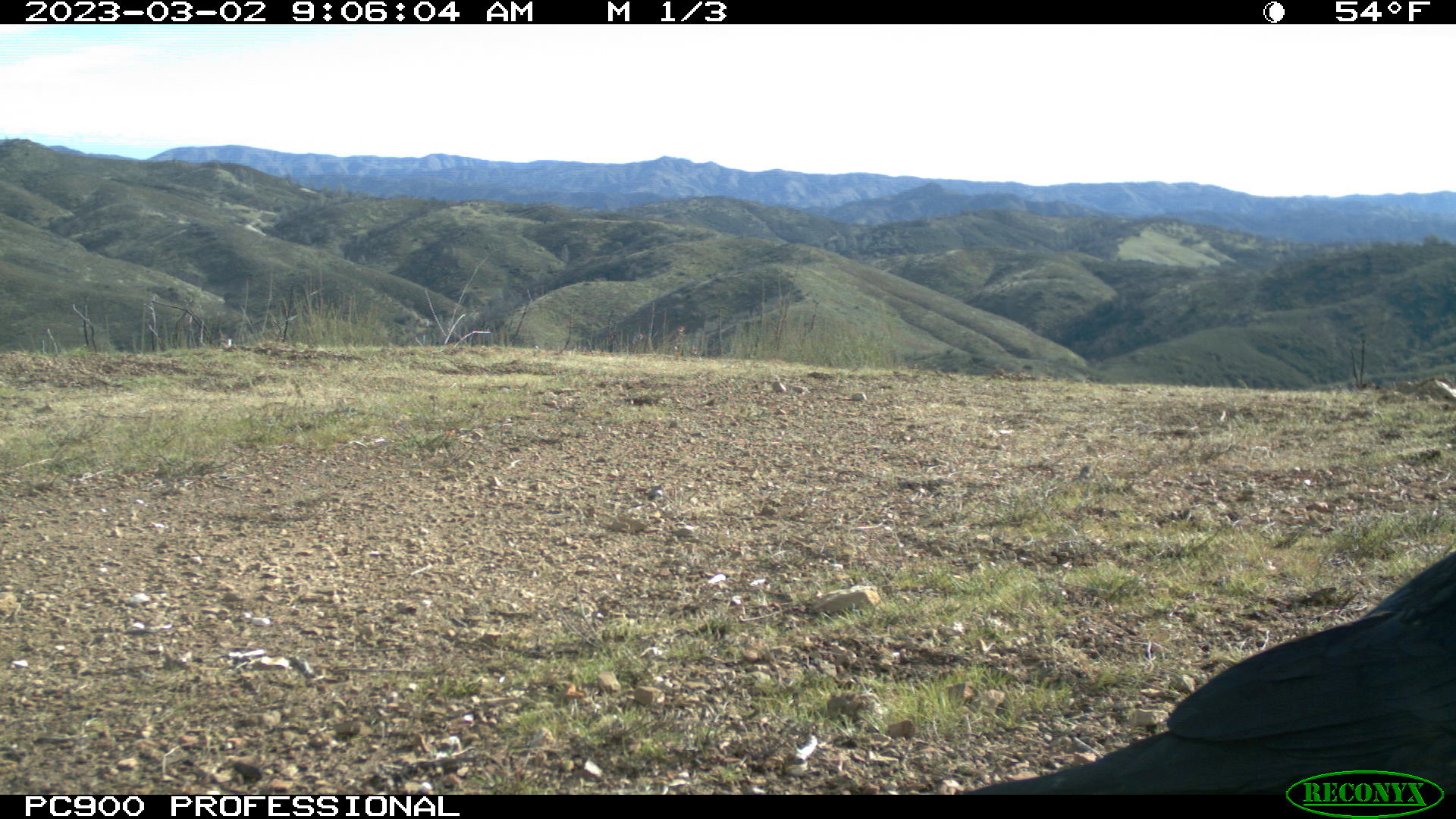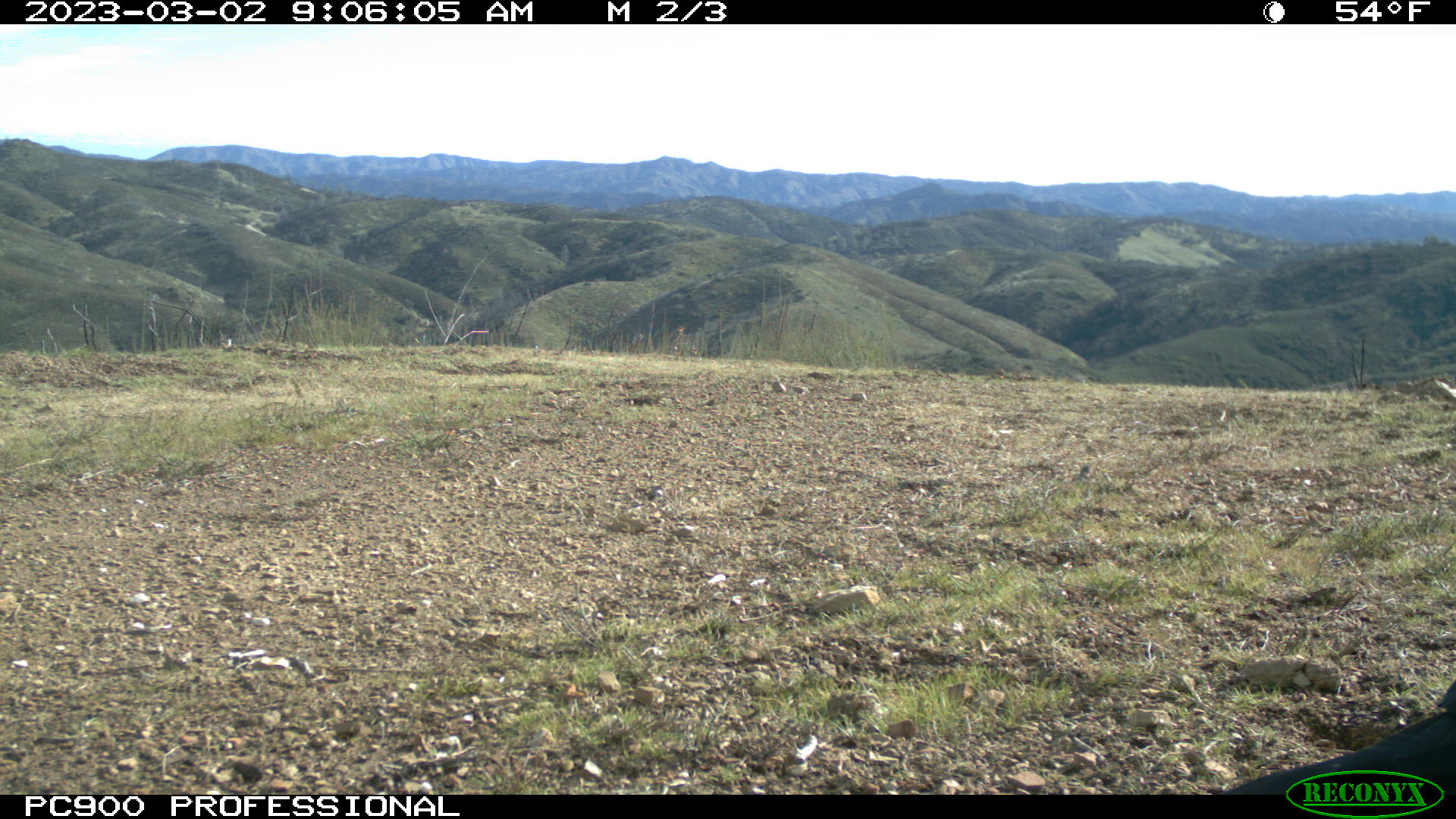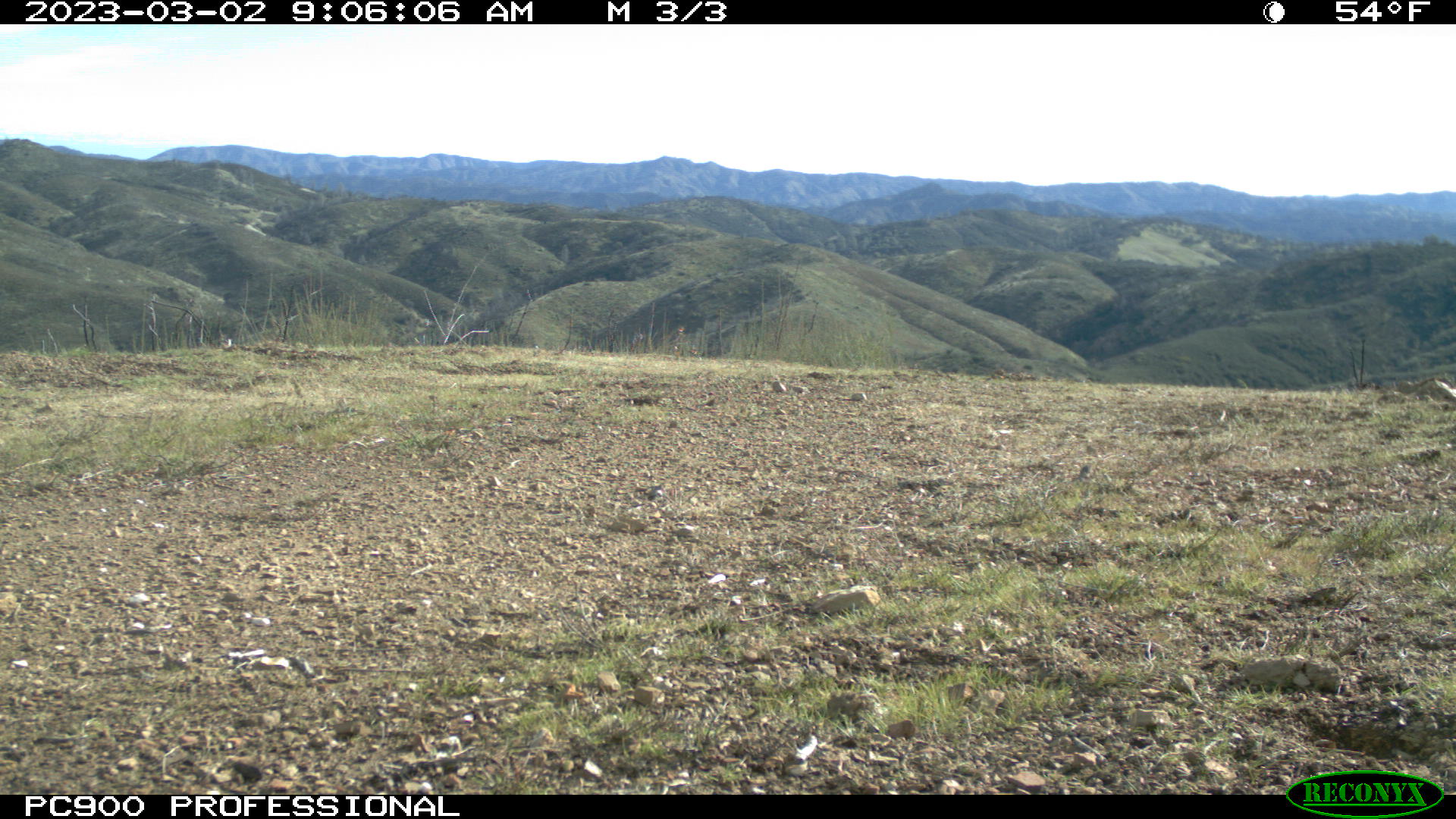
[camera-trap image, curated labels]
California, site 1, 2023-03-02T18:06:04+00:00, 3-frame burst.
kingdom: Animalia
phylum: Chordata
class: Aves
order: Passeriformes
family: Corvidae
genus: Corvus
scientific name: Corvus corax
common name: common raven